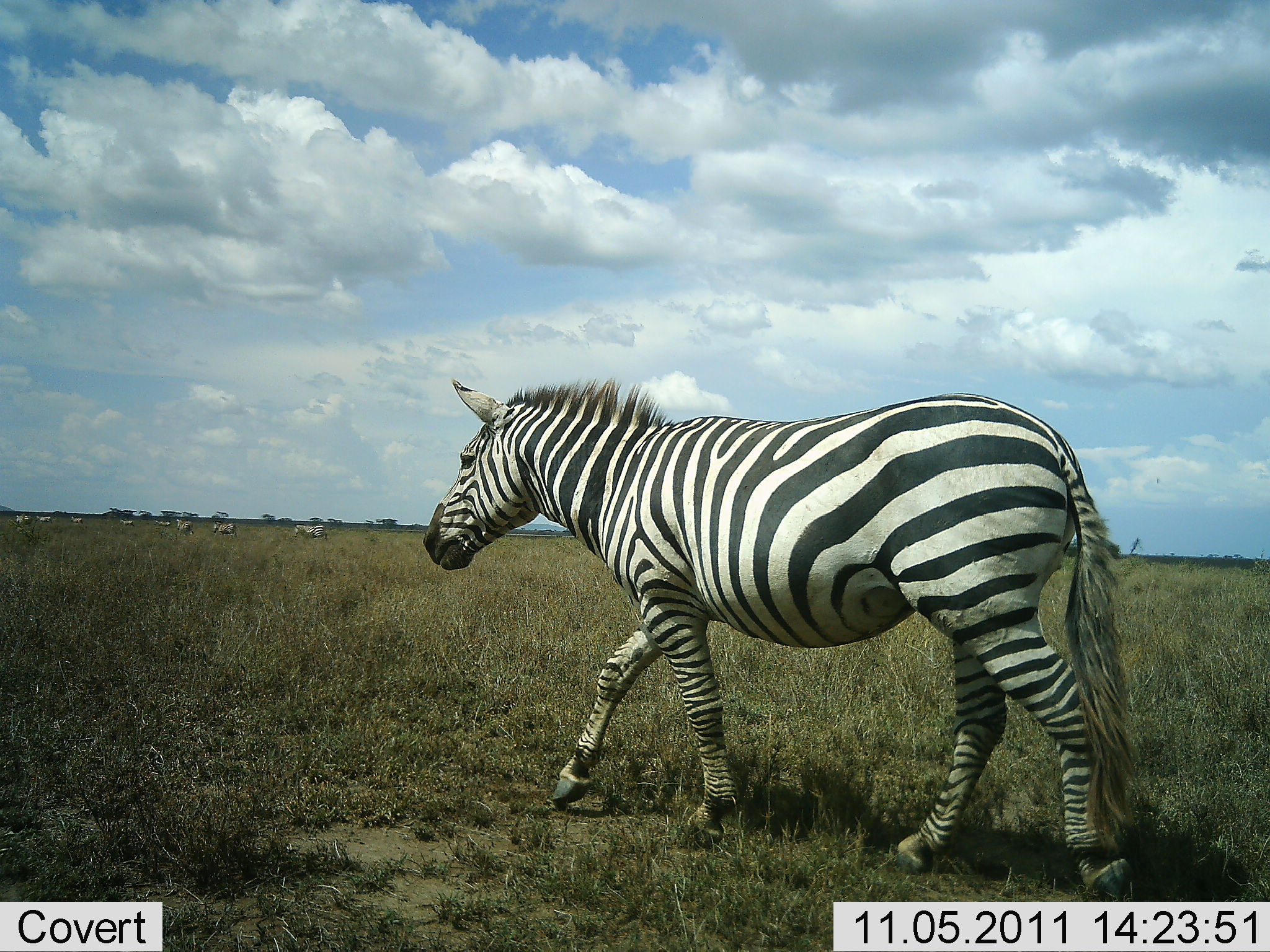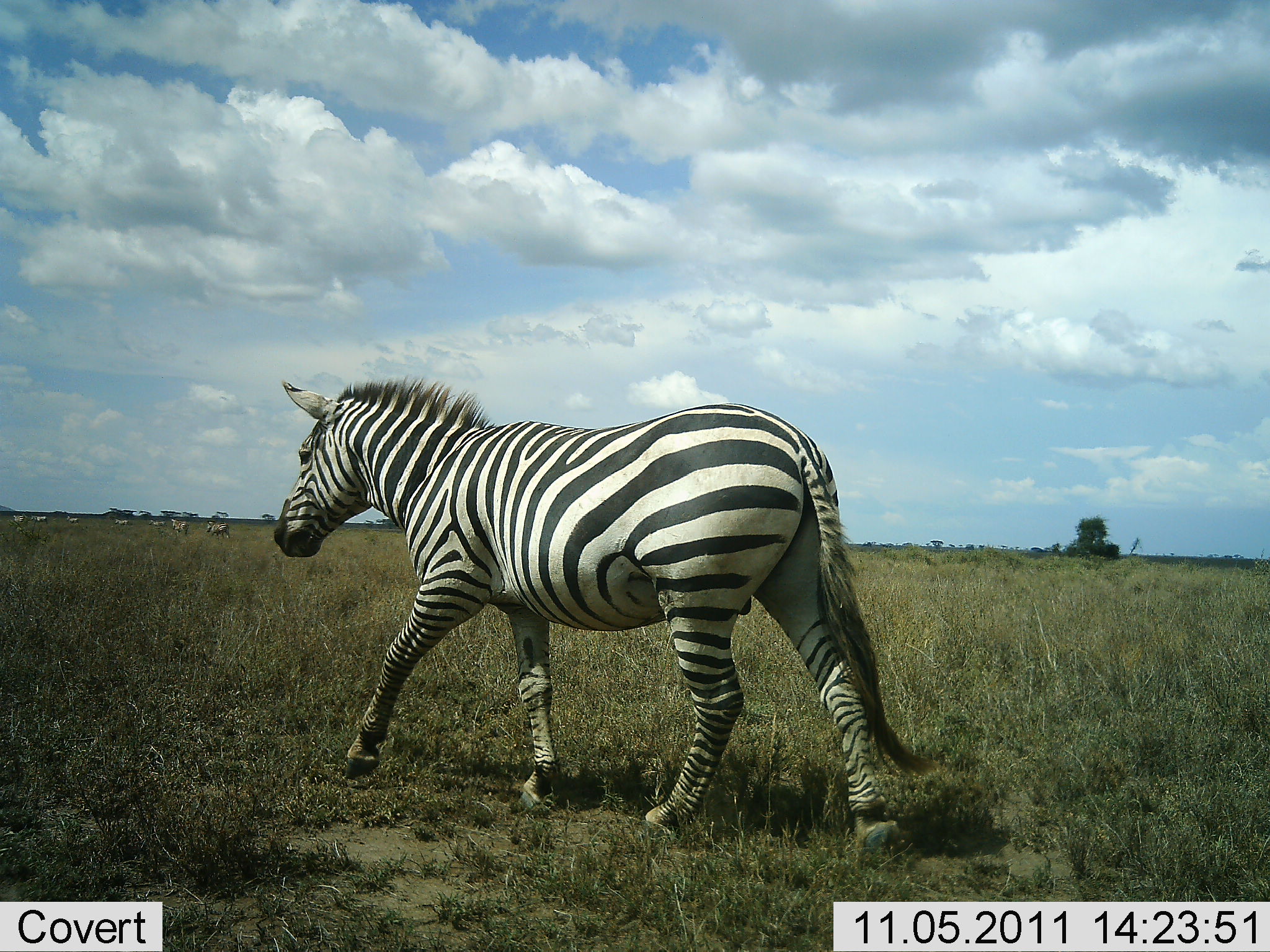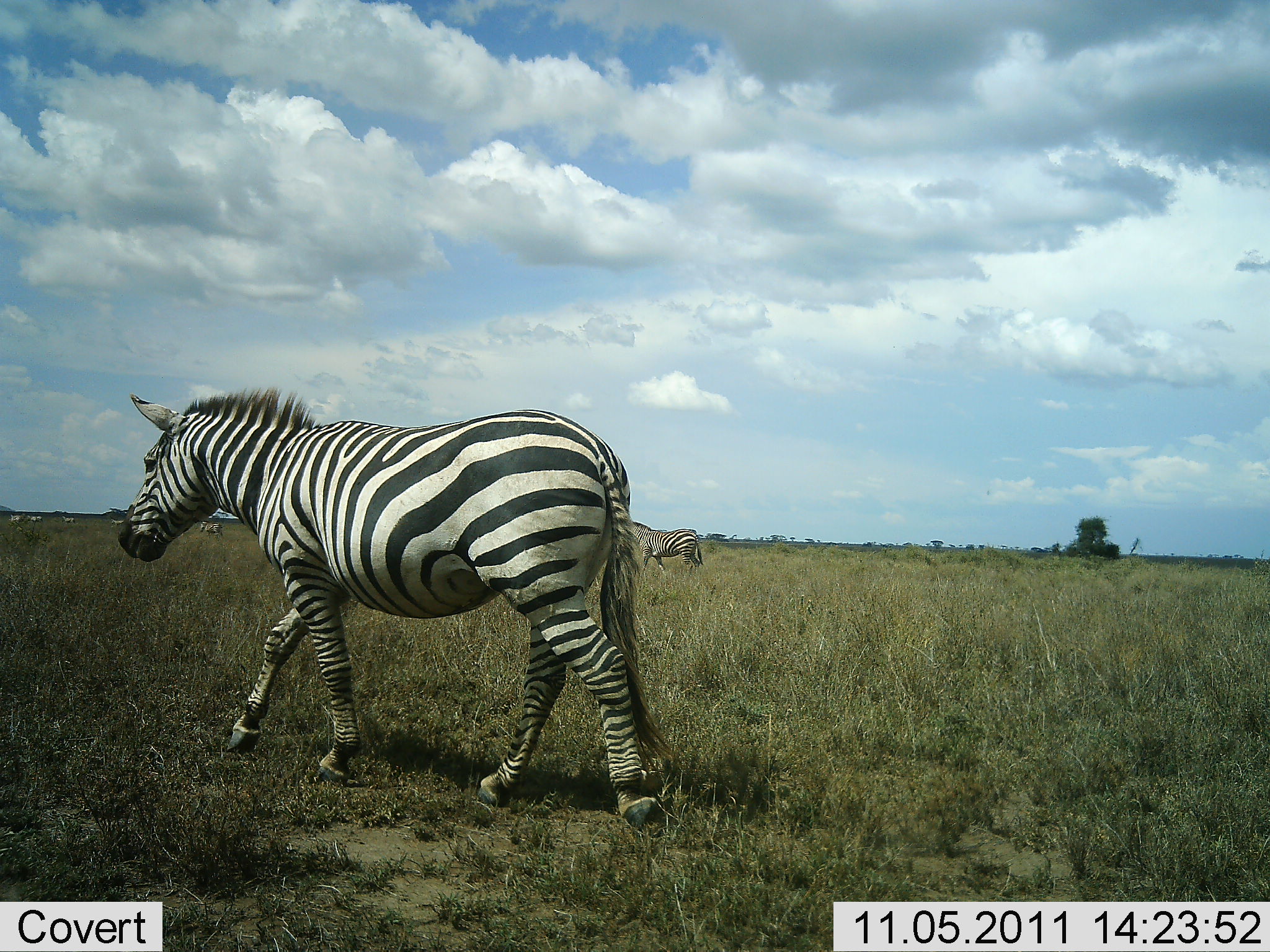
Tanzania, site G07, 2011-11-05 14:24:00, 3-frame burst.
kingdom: Animalia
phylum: Chordata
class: Mammalia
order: Perissodactyla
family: Equidae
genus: Equus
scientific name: Equus quagga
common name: plains zebra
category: zebra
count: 7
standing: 15%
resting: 0%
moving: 92%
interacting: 0%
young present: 0%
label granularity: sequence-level